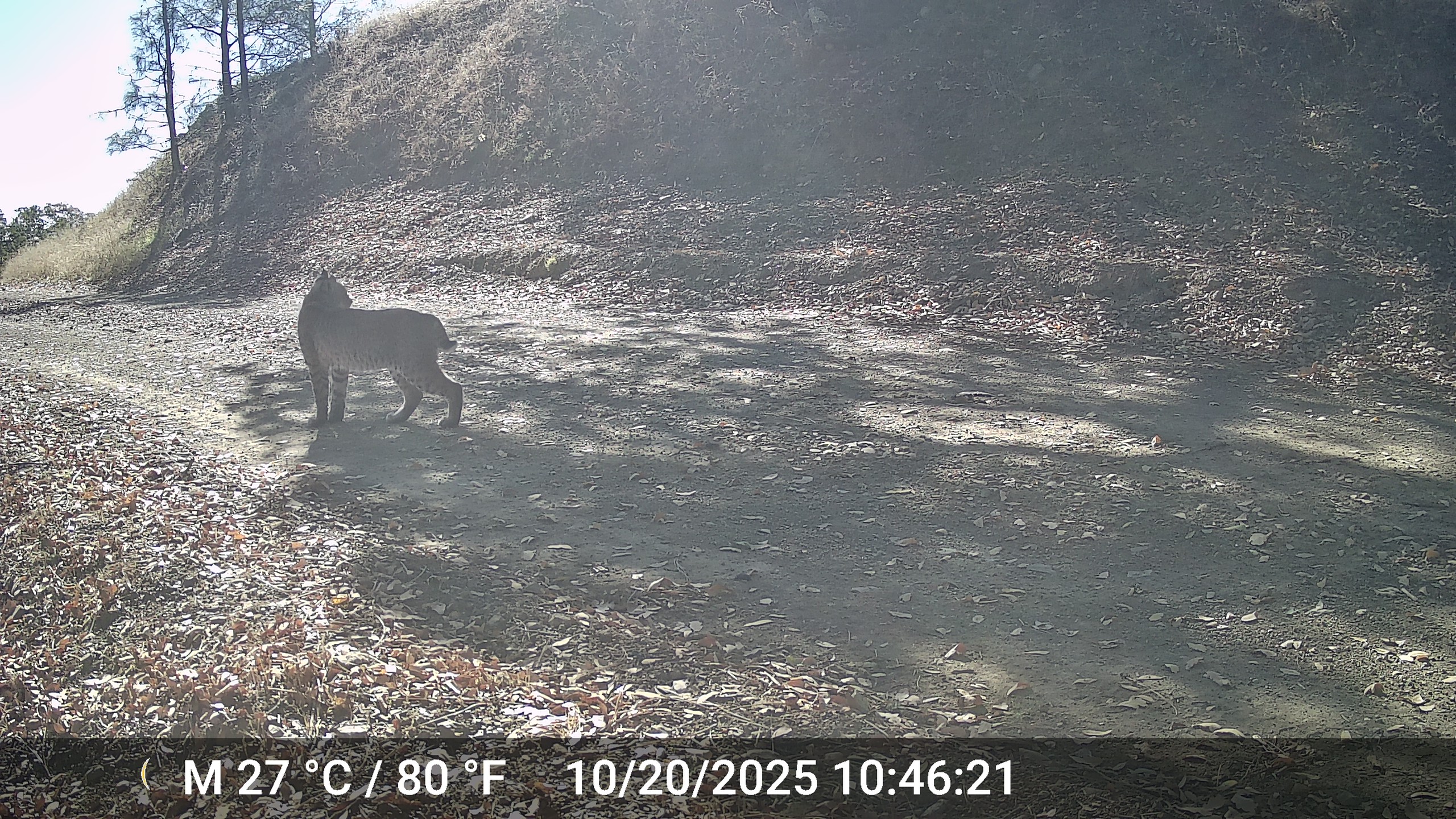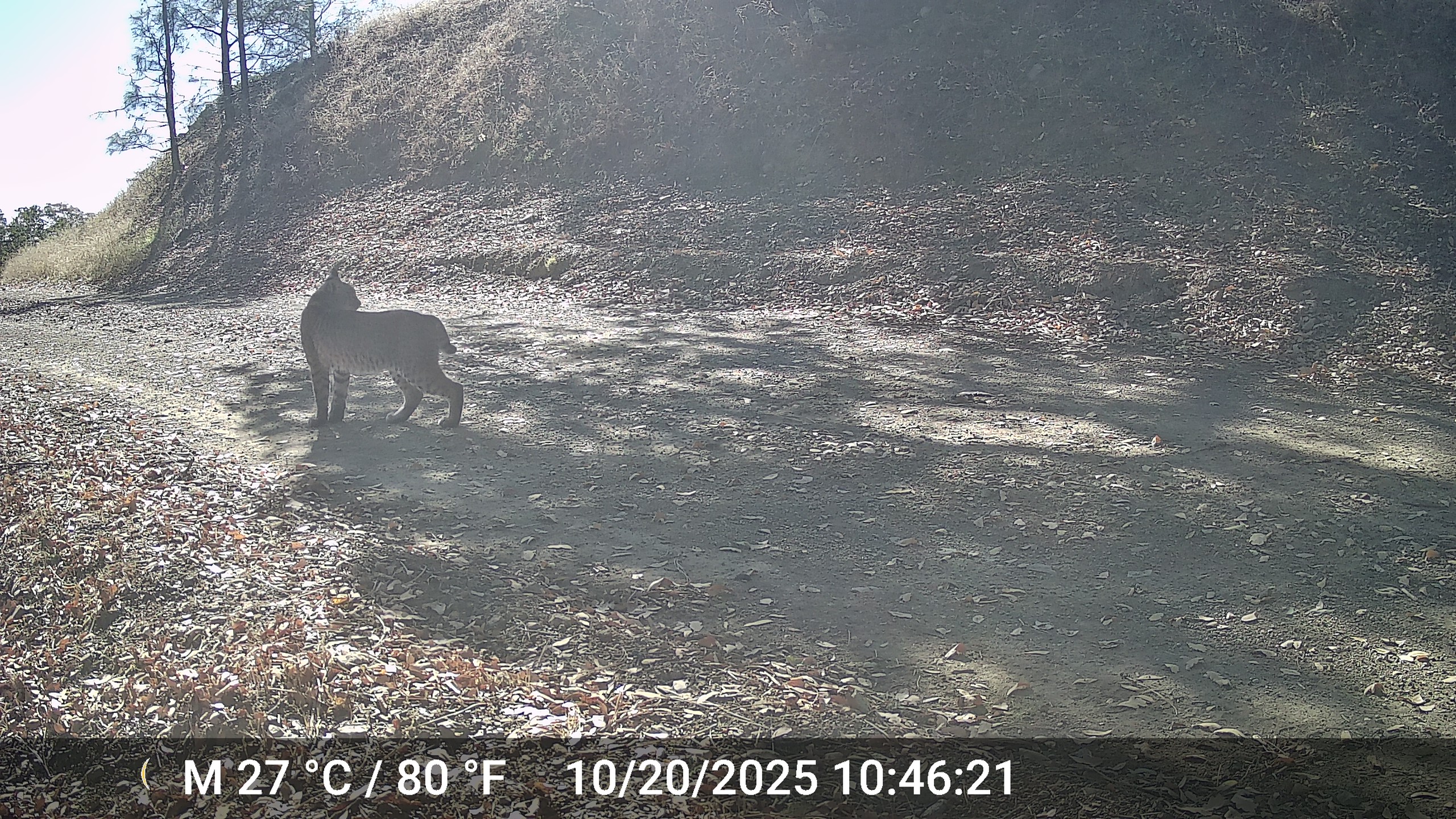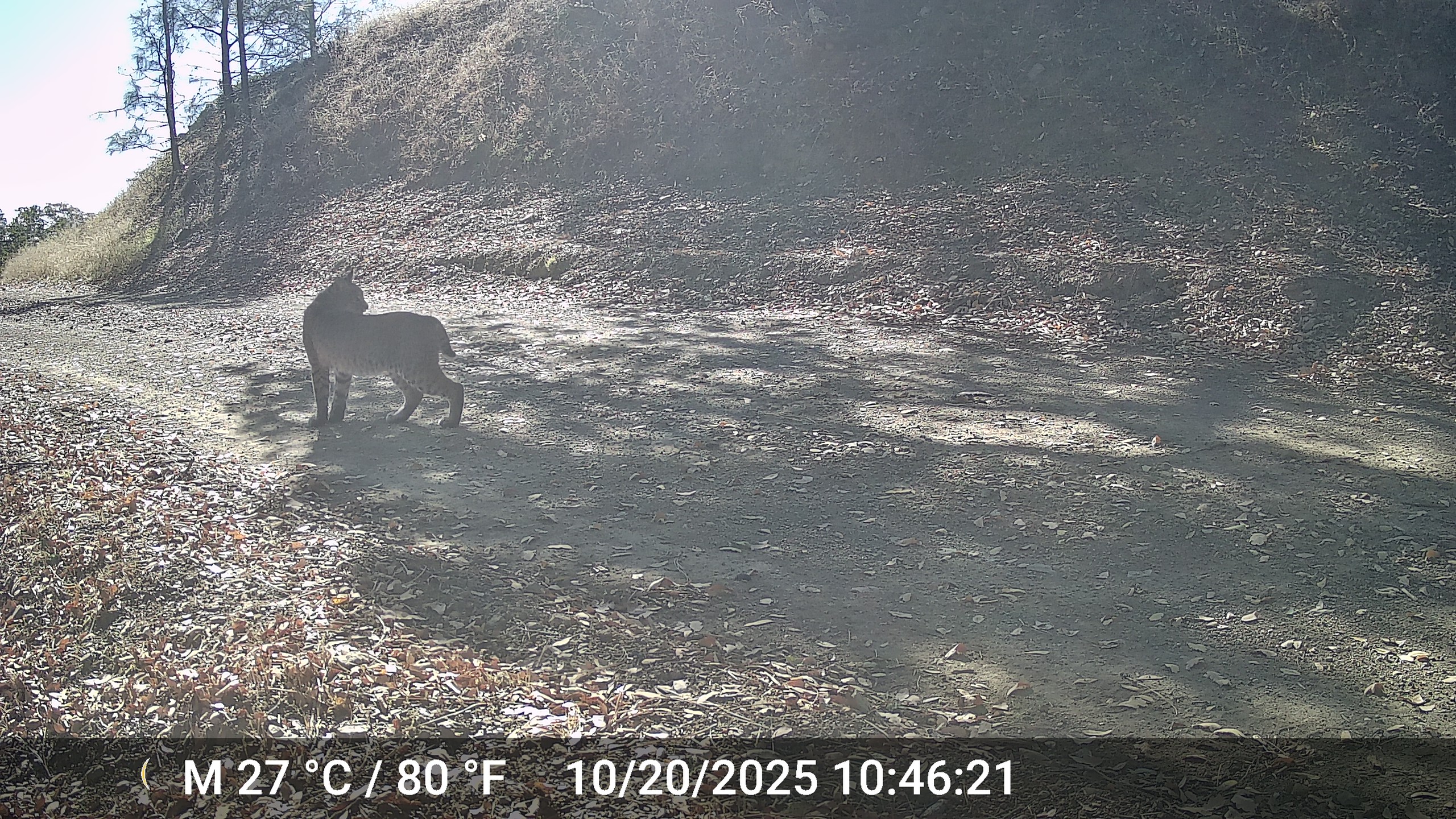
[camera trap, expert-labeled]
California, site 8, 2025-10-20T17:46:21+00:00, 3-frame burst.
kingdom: Animalia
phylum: Chordata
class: Mammalia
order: Carnivora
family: Felidae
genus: Lynx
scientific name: Lynx rufus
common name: bobcat